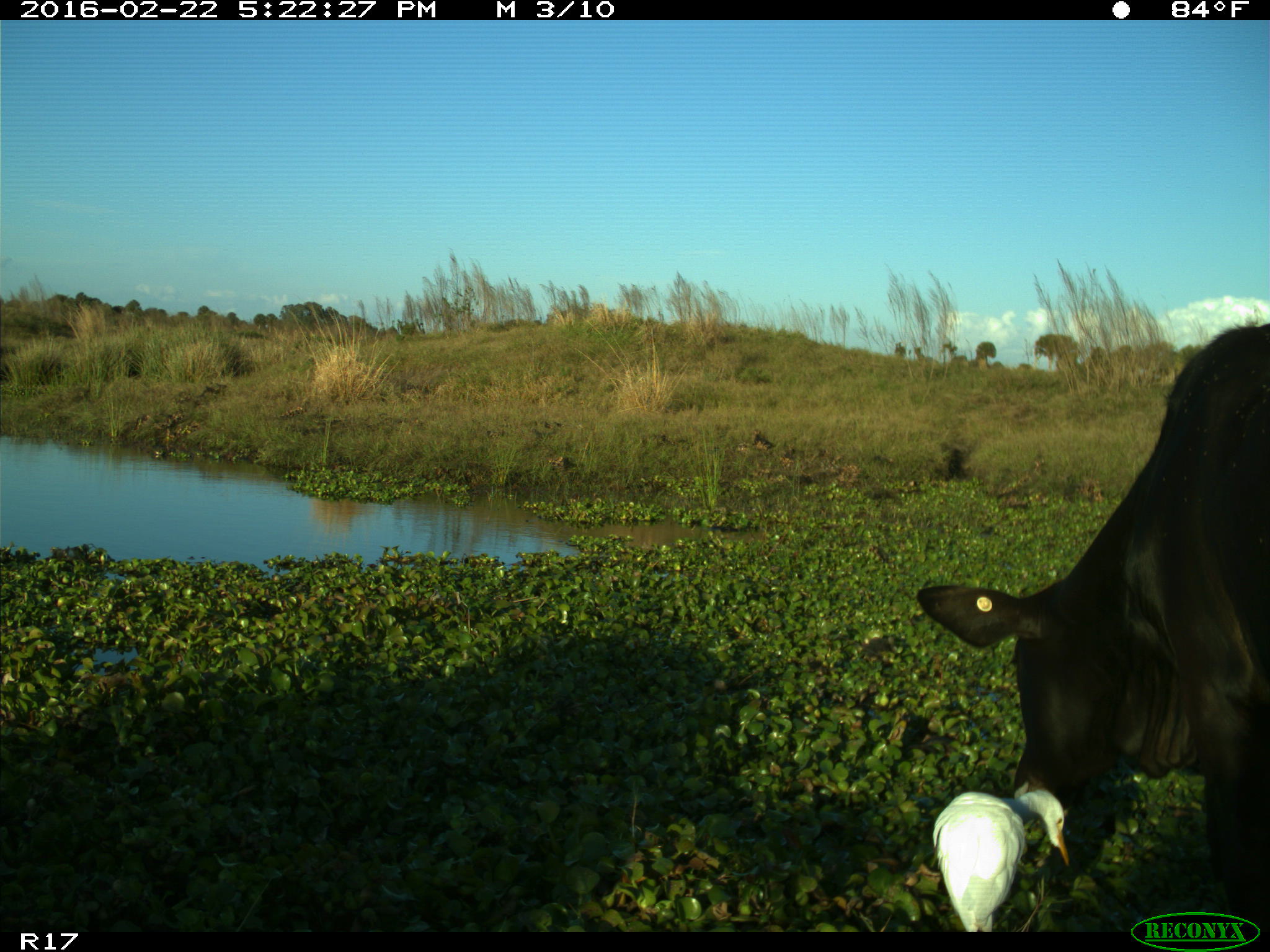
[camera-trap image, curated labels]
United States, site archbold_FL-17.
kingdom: Animalia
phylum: Chordata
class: Mammalia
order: Artiodactyla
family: Bovidae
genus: Bos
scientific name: Bos taurus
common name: domestic cow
Bos taurus (domestic cow).